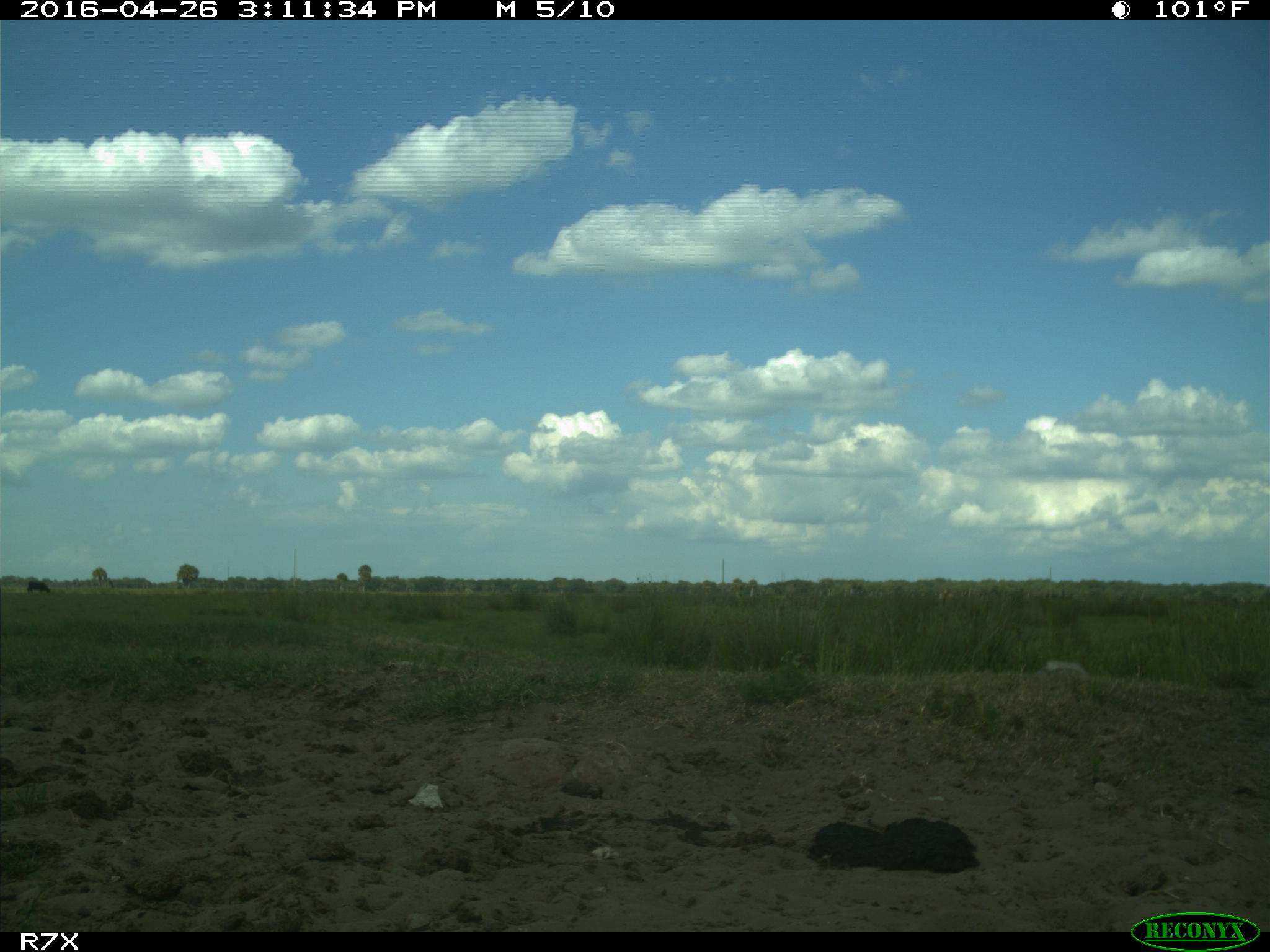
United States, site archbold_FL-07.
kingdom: Animalia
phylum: Chordata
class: Mammalia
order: Artiodactyla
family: Bovidae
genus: Bos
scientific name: Bos taurus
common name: domestic cow